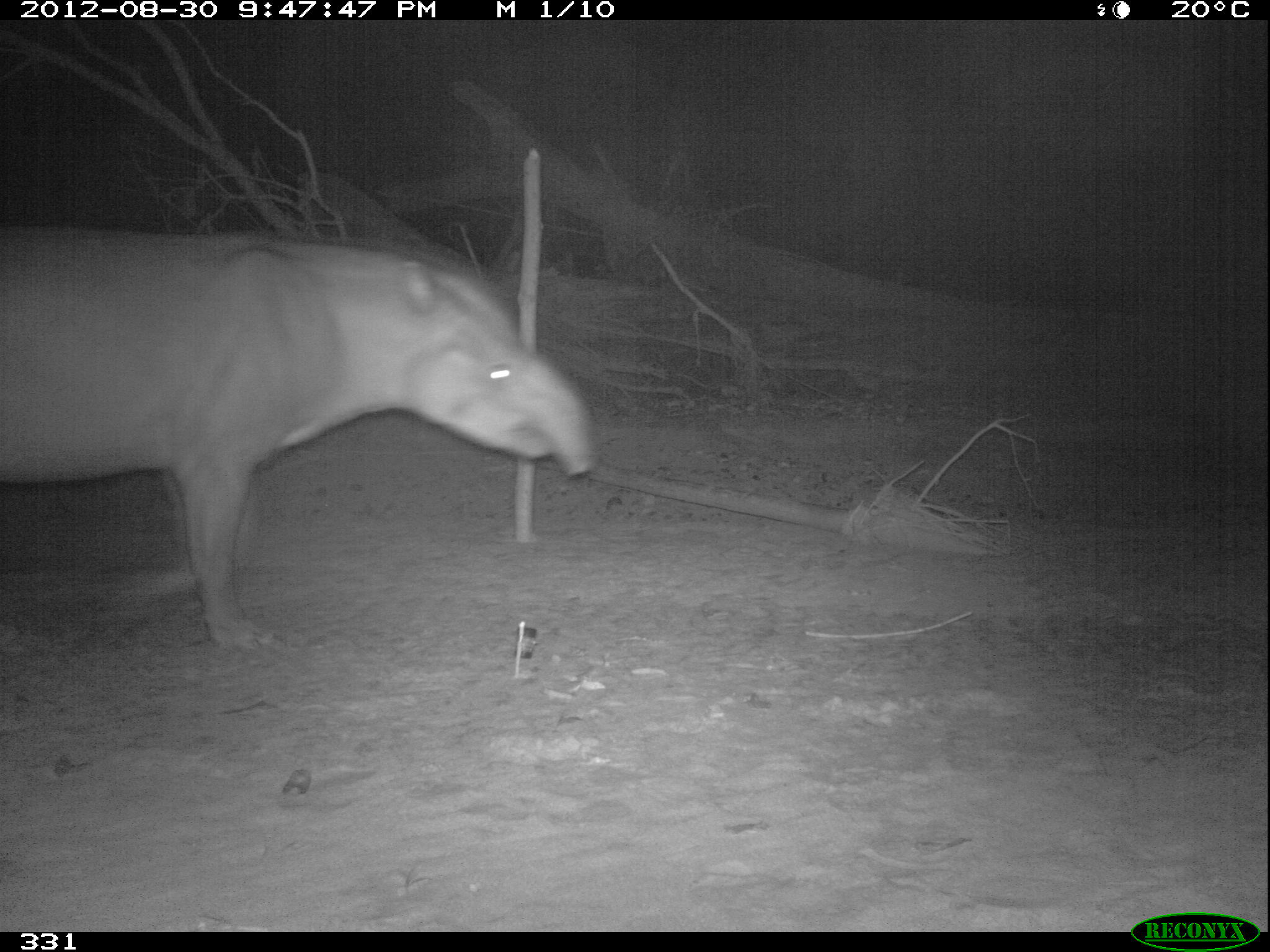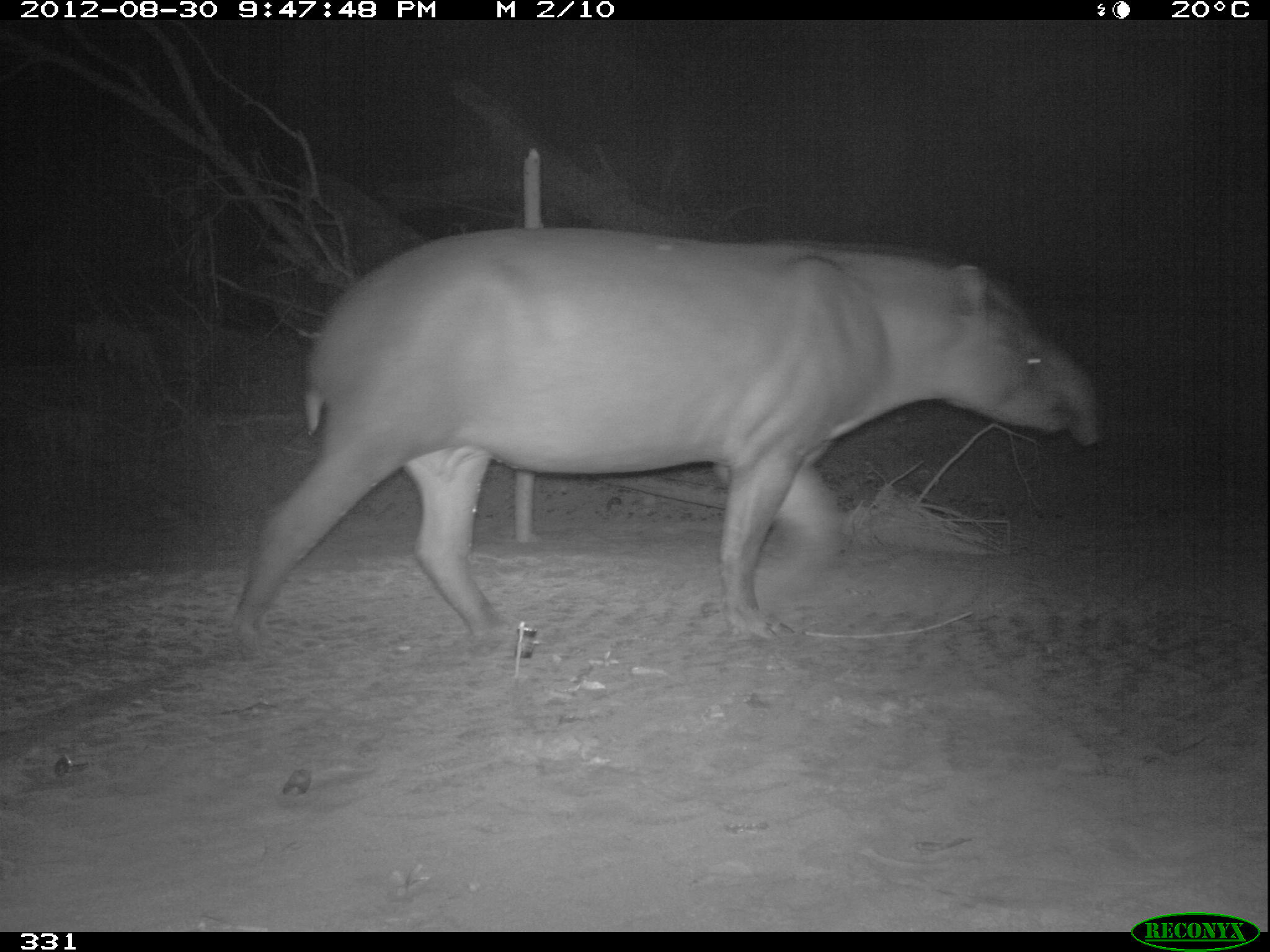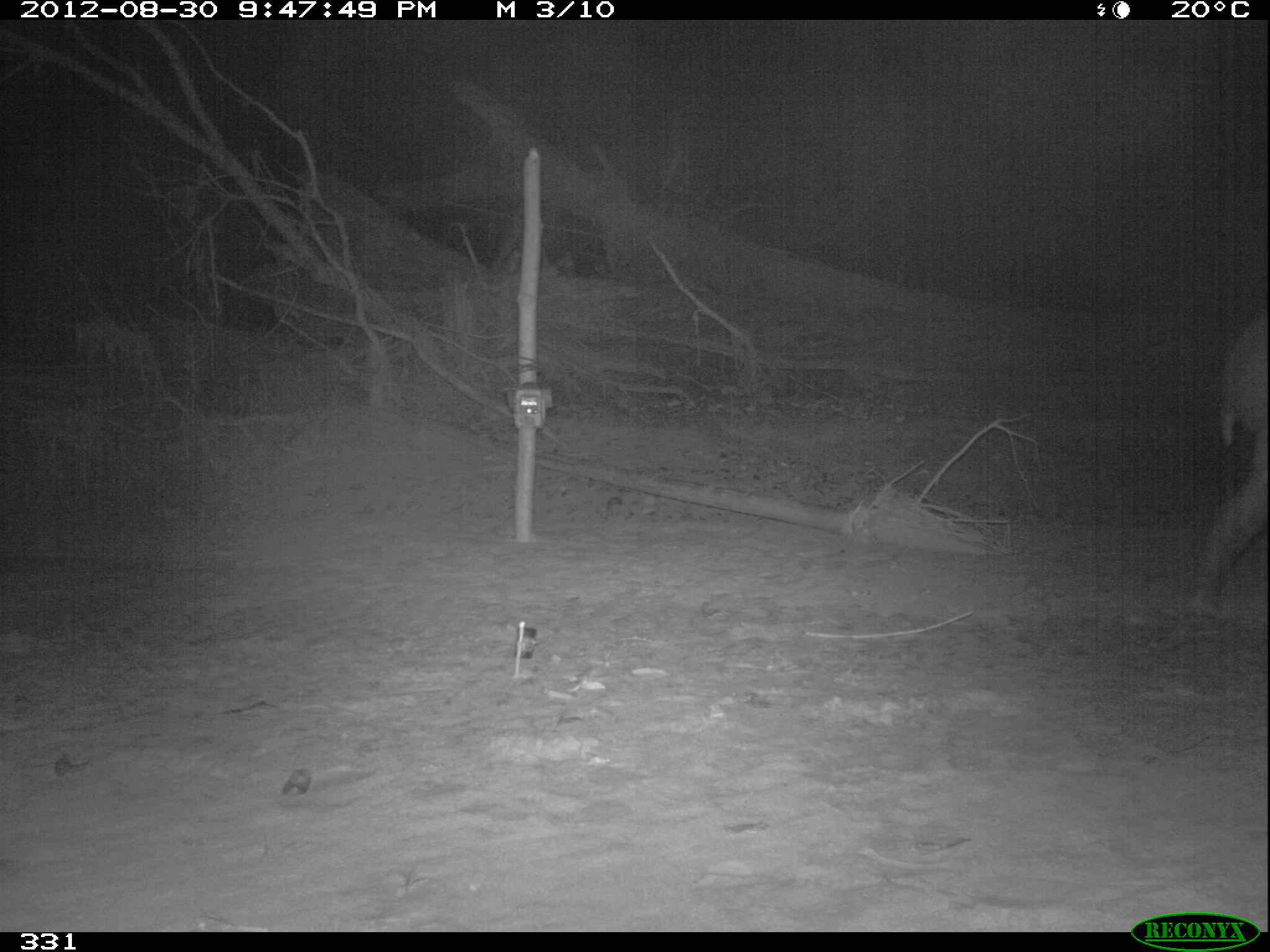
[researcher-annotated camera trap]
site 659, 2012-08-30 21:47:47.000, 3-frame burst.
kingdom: Animalia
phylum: Chordata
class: Mammalia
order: Perissodactyla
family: Tapiridae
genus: Tapirus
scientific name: Tapirus terrestris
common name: south american tapir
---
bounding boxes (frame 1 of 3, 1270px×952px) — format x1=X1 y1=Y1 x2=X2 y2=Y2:
tapirus terrestris: x1=0 y1=214 x2=602 y2=656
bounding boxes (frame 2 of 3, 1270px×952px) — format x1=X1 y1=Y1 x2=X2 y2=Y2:
tapirus terrestris: x1=227 y1=226 x2=1098 y2=651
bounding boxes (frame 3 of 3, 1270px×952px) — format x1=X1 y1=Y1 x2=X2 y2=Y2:
tapirus terrestris: x1=1192 y1=306 x2=1268 y2=623